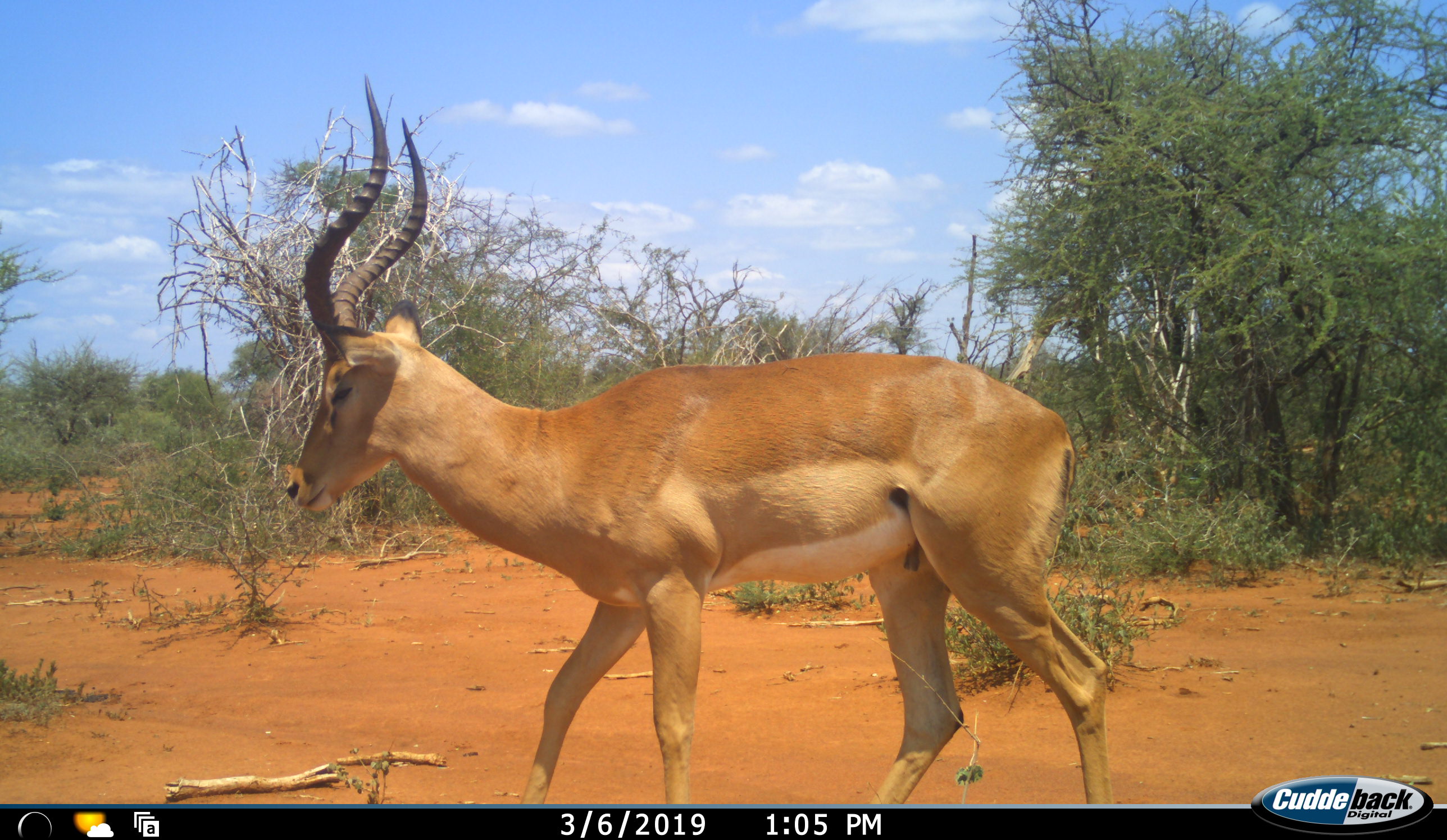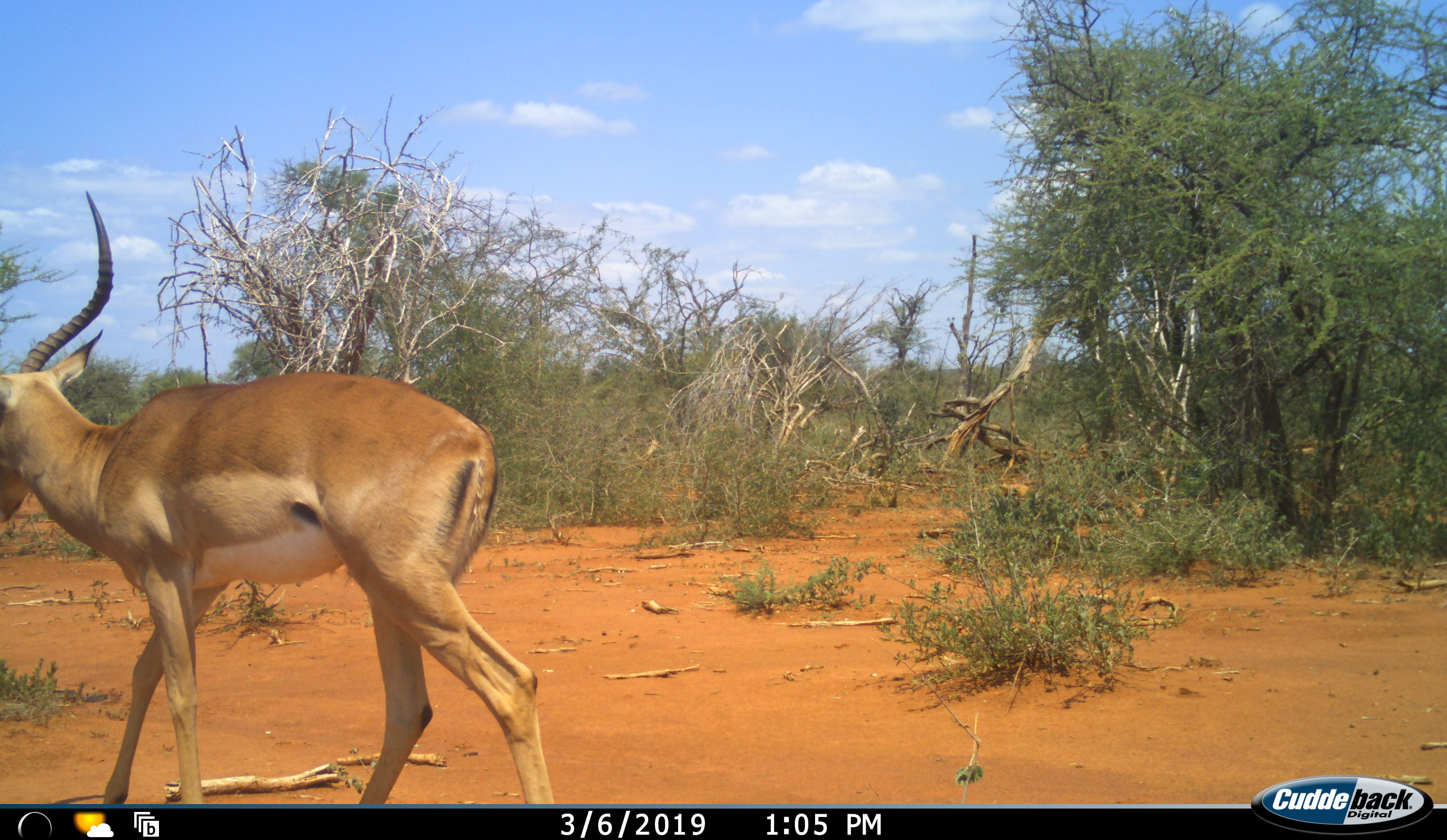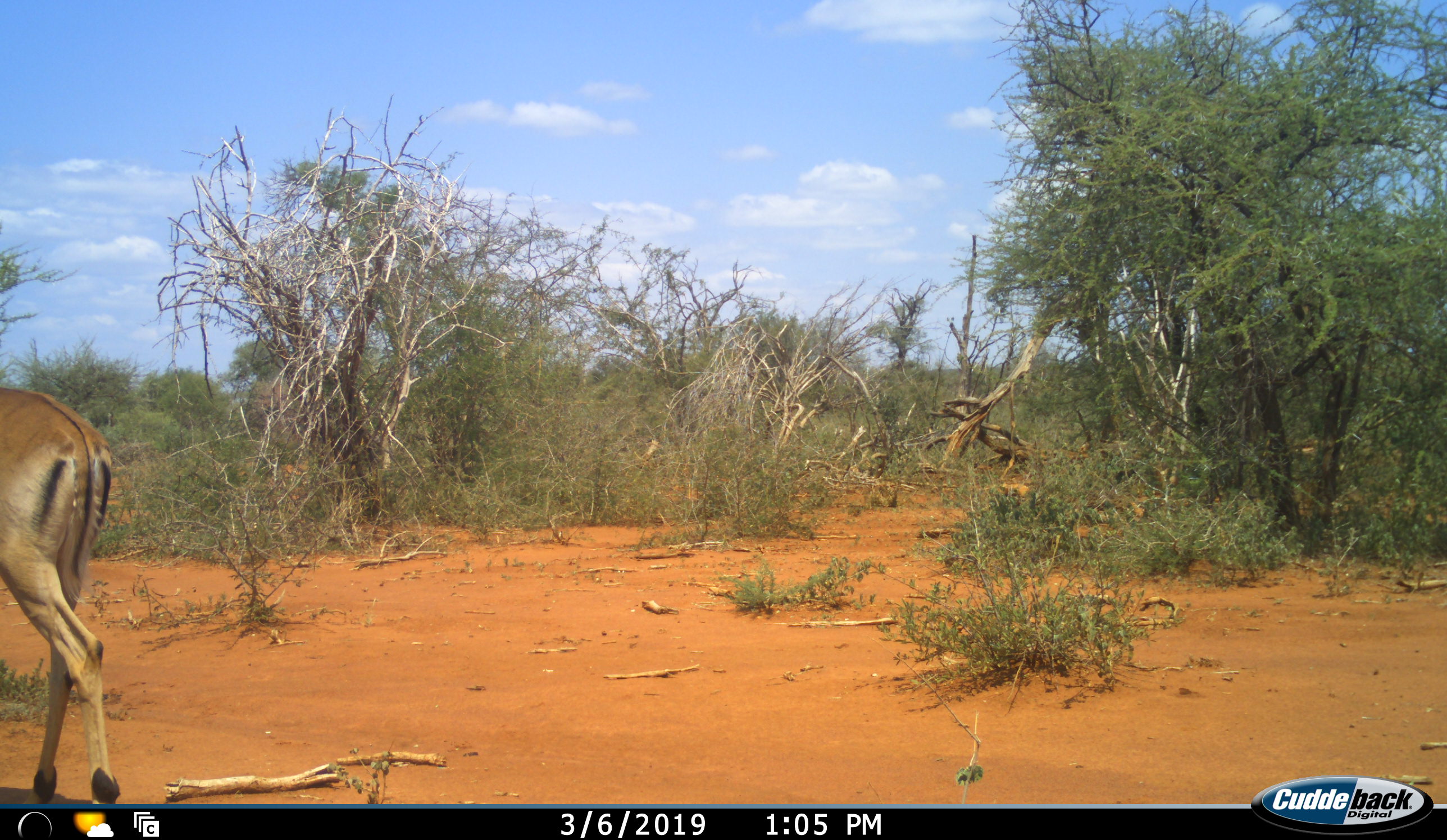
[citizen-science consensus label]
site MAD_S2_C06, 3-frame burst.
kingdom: Animalia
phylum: Chordata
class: Mammalia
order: Artiodactyla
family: Bovidae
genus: Aepyceros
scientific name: Aepyceros melampus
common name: impala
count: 1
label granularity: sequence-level